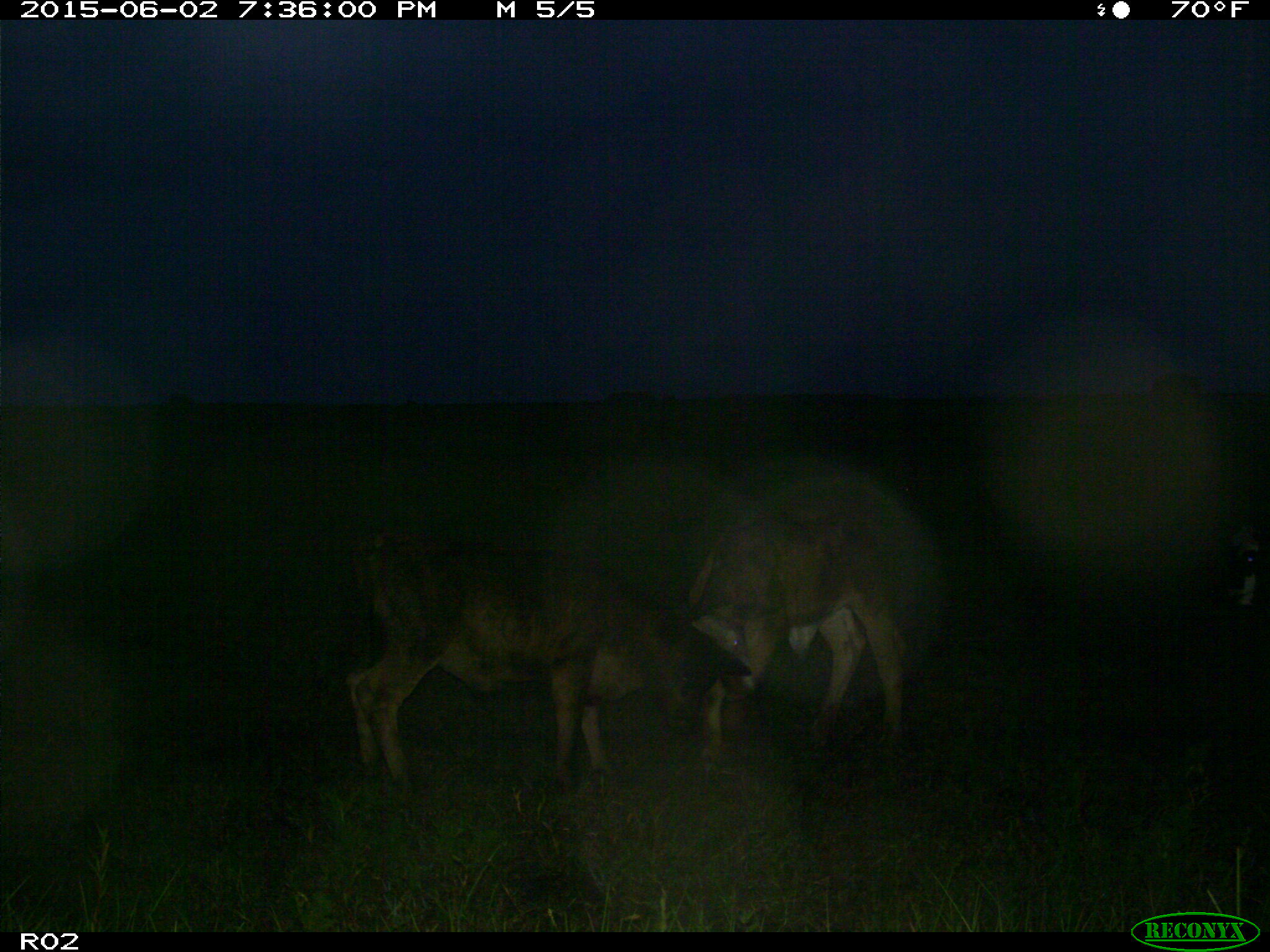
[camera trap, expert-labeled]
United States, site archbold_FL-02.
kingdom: Animalia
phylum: Chordata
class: Mammalia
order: Artiodactyla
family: Bovidae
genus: Bos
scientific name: Bos taurus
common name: domestic cow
Bos taurus (domestic cow).